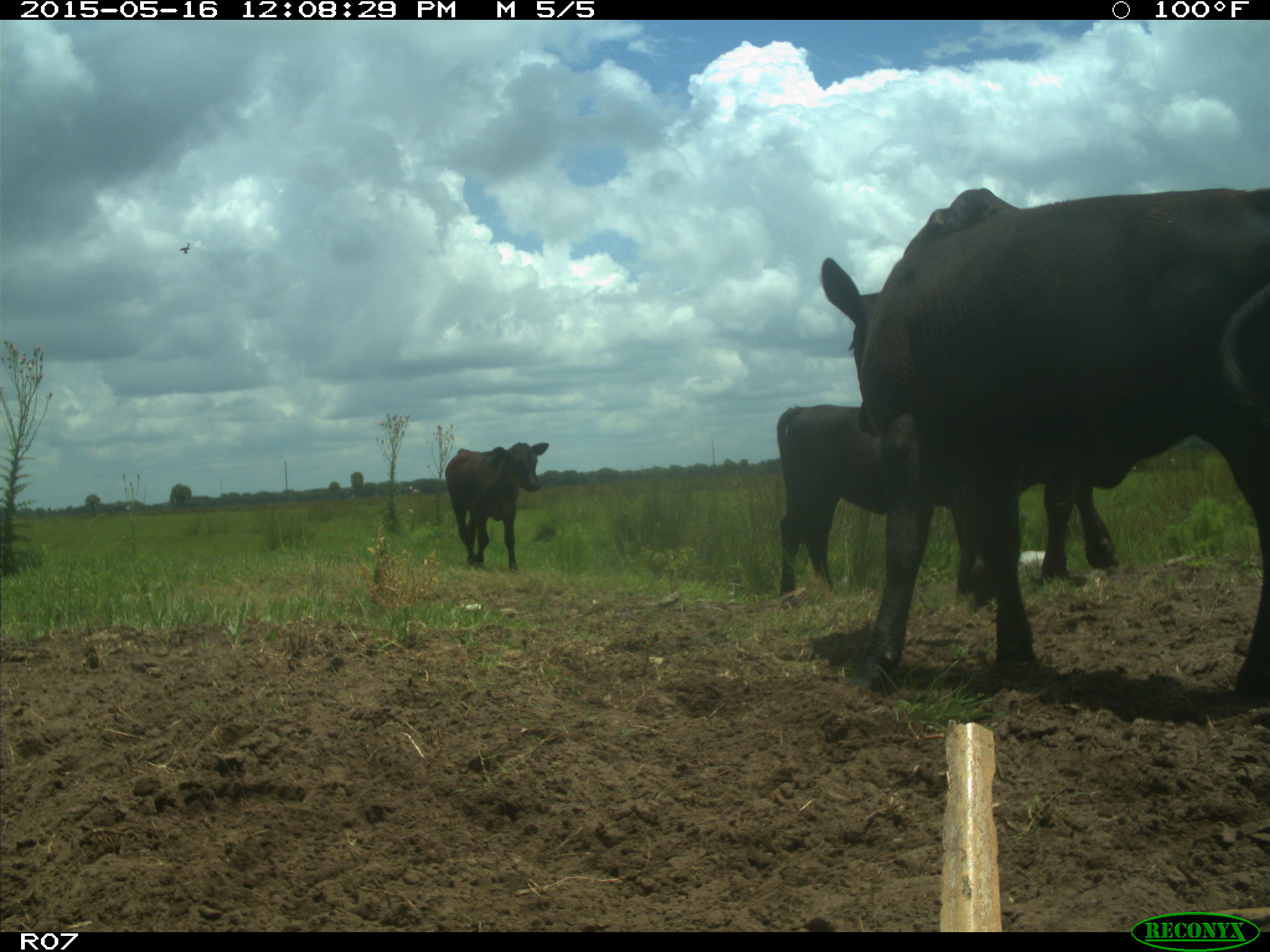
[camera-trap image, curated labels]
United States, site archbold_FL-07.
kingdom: Animalia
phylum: Chordata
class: Mammalia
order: Artiodactyla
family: Bovidae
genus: Bos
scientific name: Bos taurus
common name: domestic cow